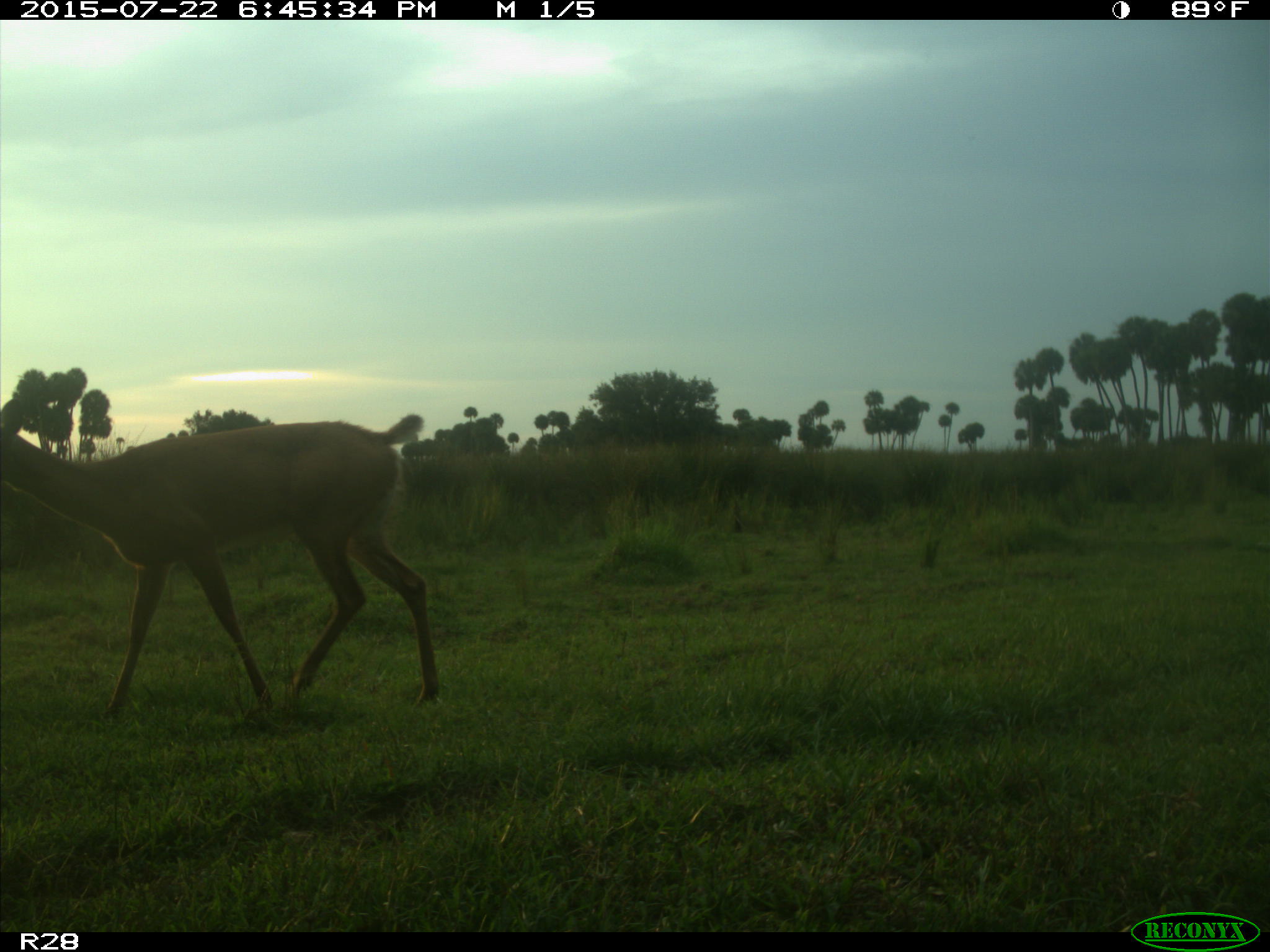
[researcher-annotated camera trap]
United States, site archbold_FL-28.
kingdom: Animalia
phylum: Chordata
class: Mammalia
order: Artiodactyla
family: Cervidae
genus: Odocoileus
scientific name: Odocoileus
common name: deer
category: unidentified deer